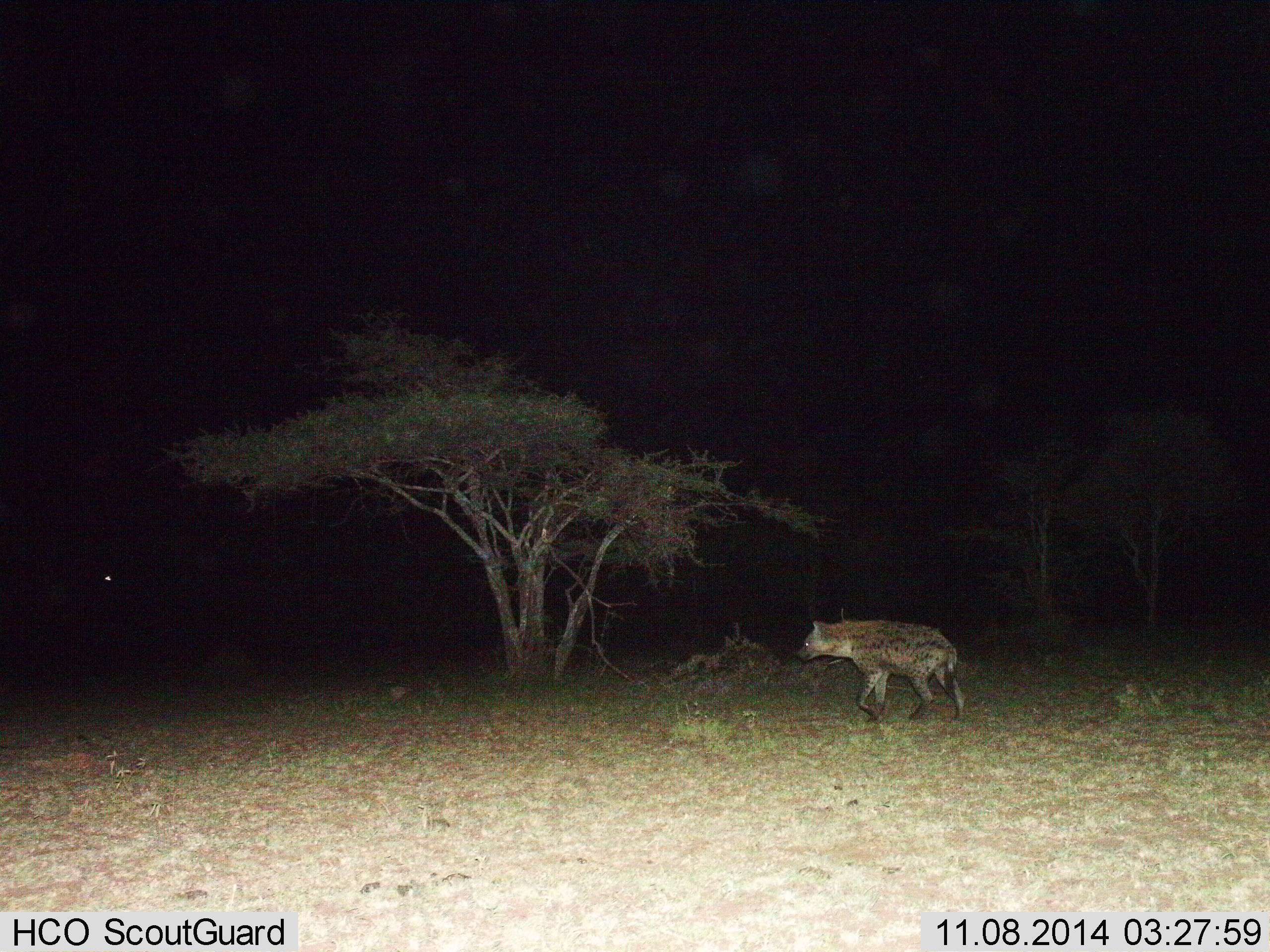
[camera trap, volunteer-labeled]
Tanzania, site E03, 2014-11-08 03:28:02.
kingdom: Animalia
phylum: Chordata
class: Mammalia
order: Carnivora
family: Hyaenidae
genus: Crocuta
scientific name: Crocuta crocuta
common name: spotted hyena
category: hyenaspotted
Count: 1.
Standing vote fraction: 0%.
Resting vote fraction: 0%.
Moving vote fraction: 100%.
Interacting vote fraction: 0%.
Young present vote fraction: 0%.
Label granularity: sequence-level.